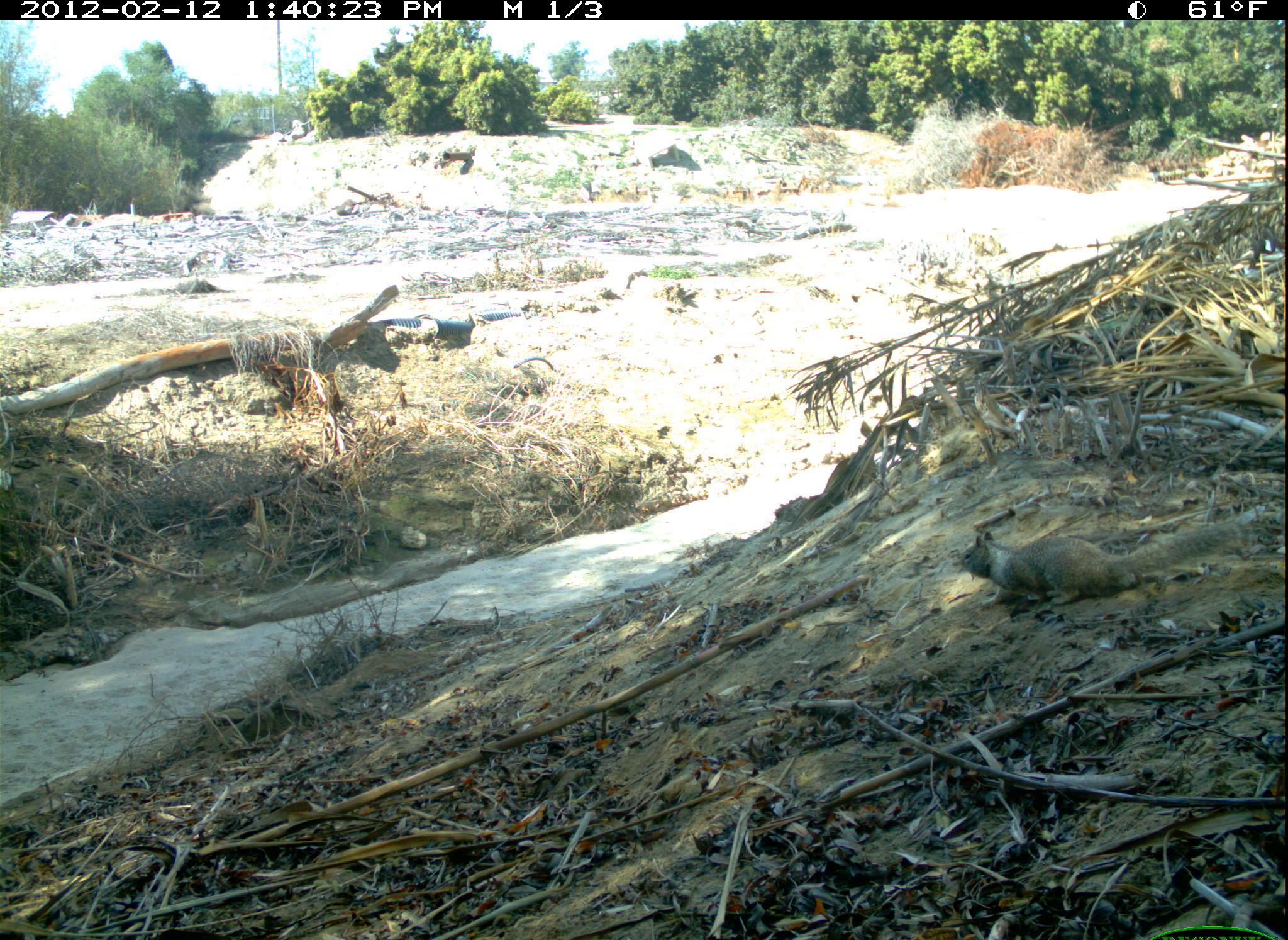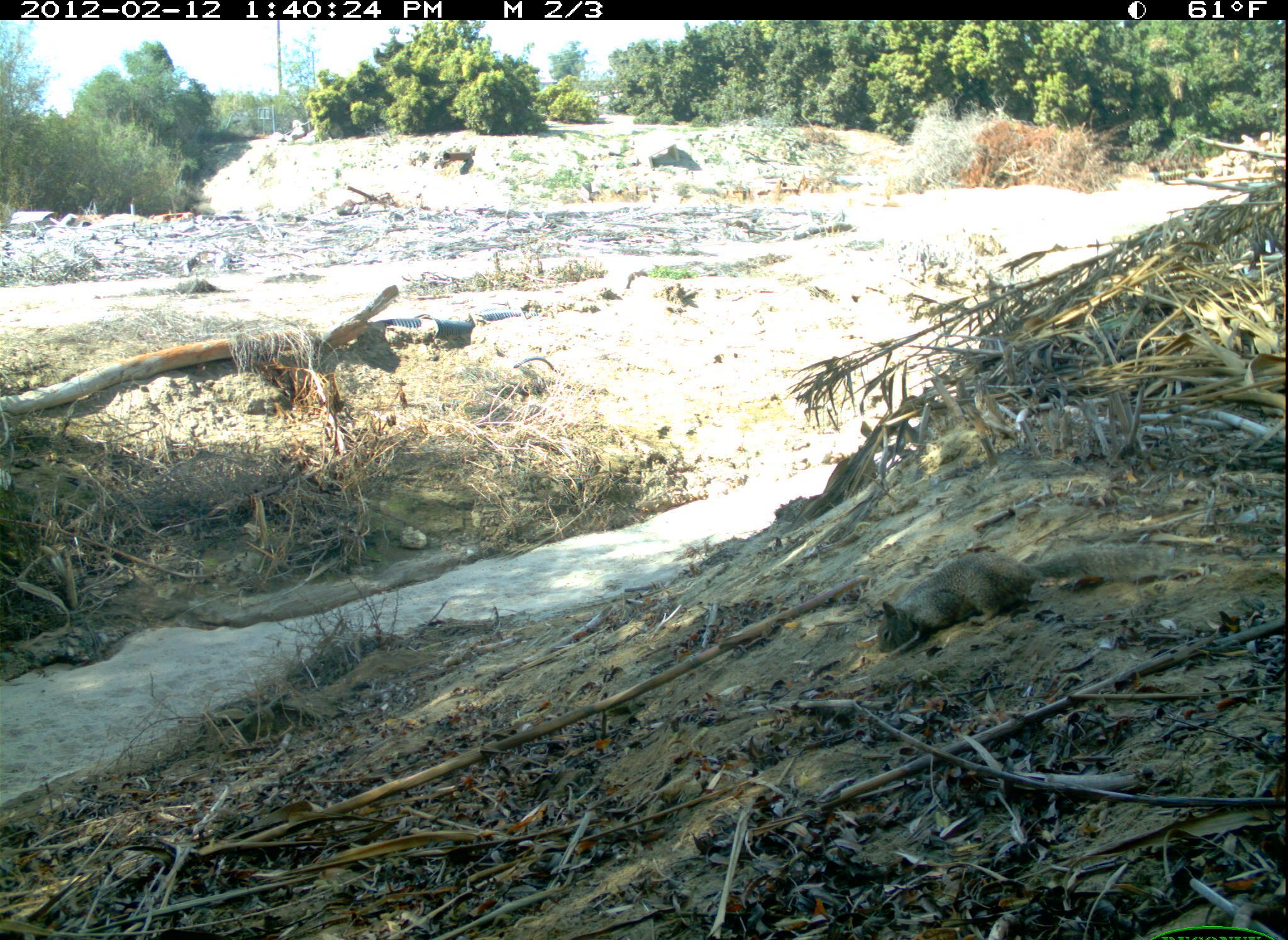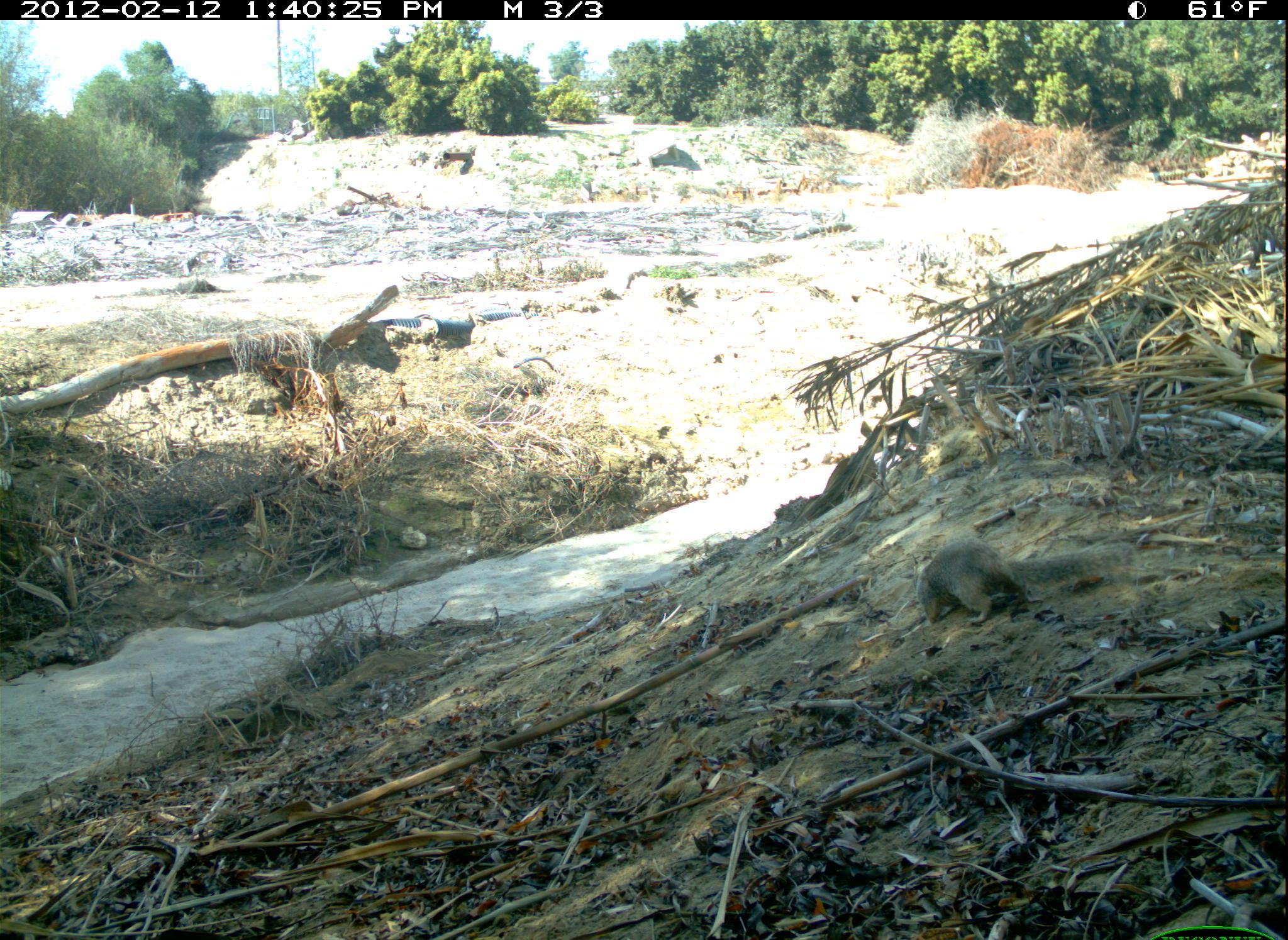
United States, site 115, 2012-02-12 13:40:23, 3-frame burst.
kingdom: Animalia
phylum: Chordata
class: Mammalia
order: Rodentia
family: Sciuridae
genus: Sciurus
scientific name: Sciurus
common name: squirrel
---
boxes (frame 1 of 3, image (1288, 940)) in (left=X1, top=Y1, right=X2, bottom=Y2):
squirrel: (left=955, top=509, right=1246, bottom=615)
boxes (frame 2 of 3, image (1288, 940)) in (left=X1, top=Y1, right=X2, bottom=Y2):
squirrel: (left=863, top=536, right=1172, bottom=665)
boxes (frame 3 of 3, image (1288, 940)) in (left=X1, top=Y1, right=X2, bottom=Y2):
squirrel: (left=890, top=527, right=1145, bottom=630)